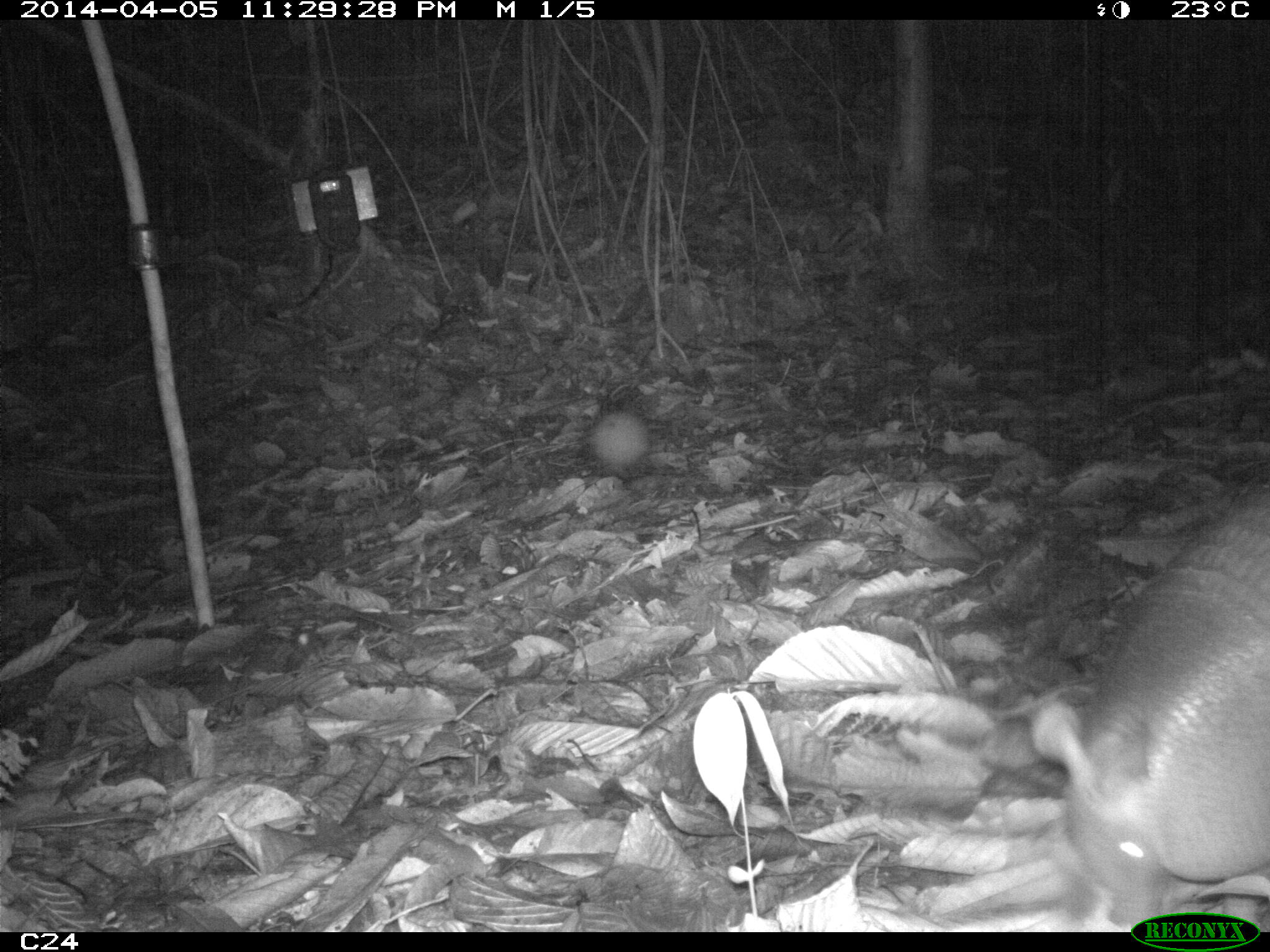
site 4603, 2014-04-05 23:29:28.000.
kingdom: Animalia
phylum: Chordata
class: Mammalia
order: Cingulata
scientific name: Cingulata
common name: armadillo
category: unknown armadillo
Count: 1.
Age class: adult.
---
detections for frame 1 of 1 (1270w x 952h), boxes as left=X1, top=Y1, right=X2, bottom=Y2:
unknown armadillo: left=1023, top=470, right=1270, bottom=932